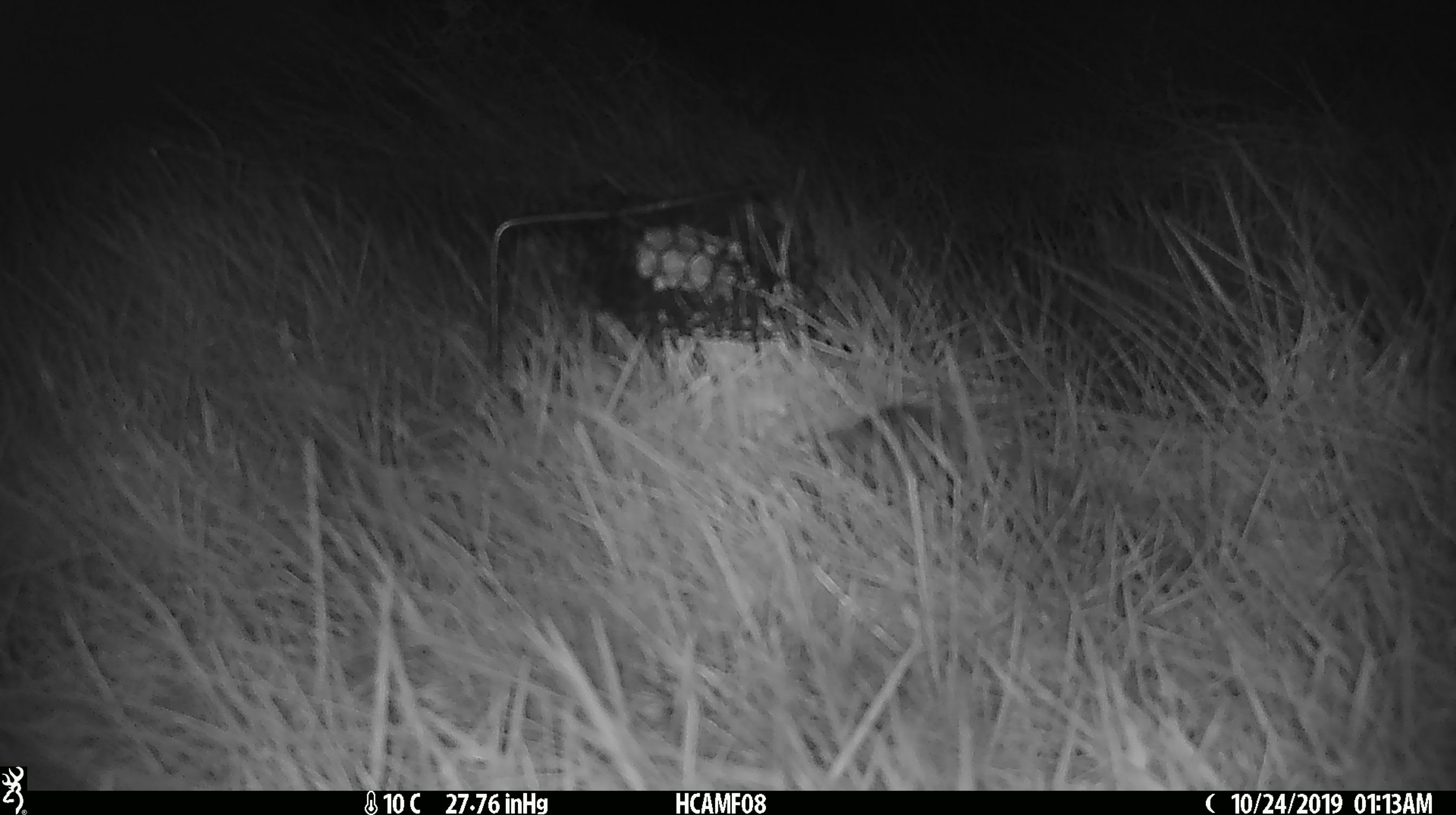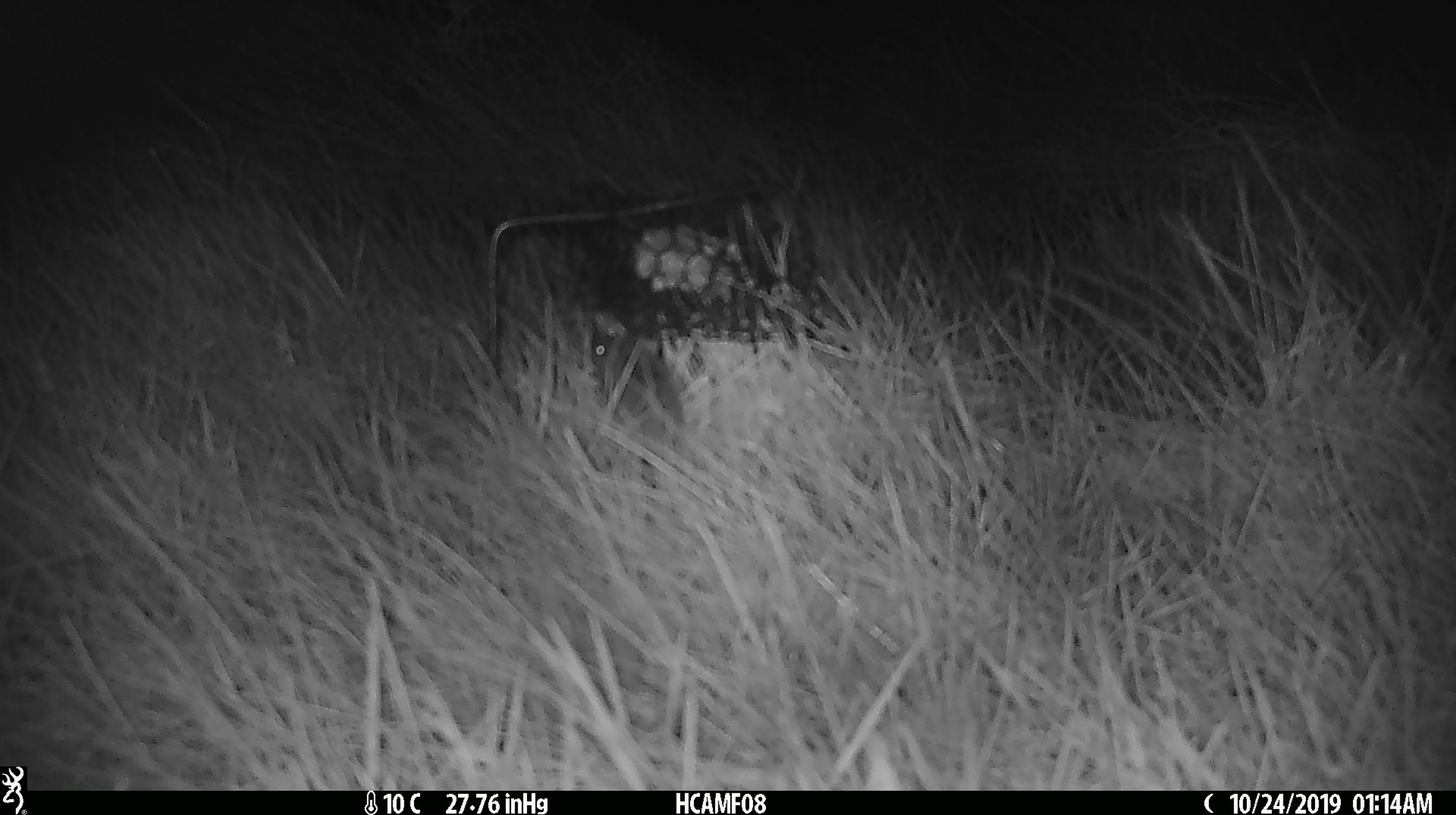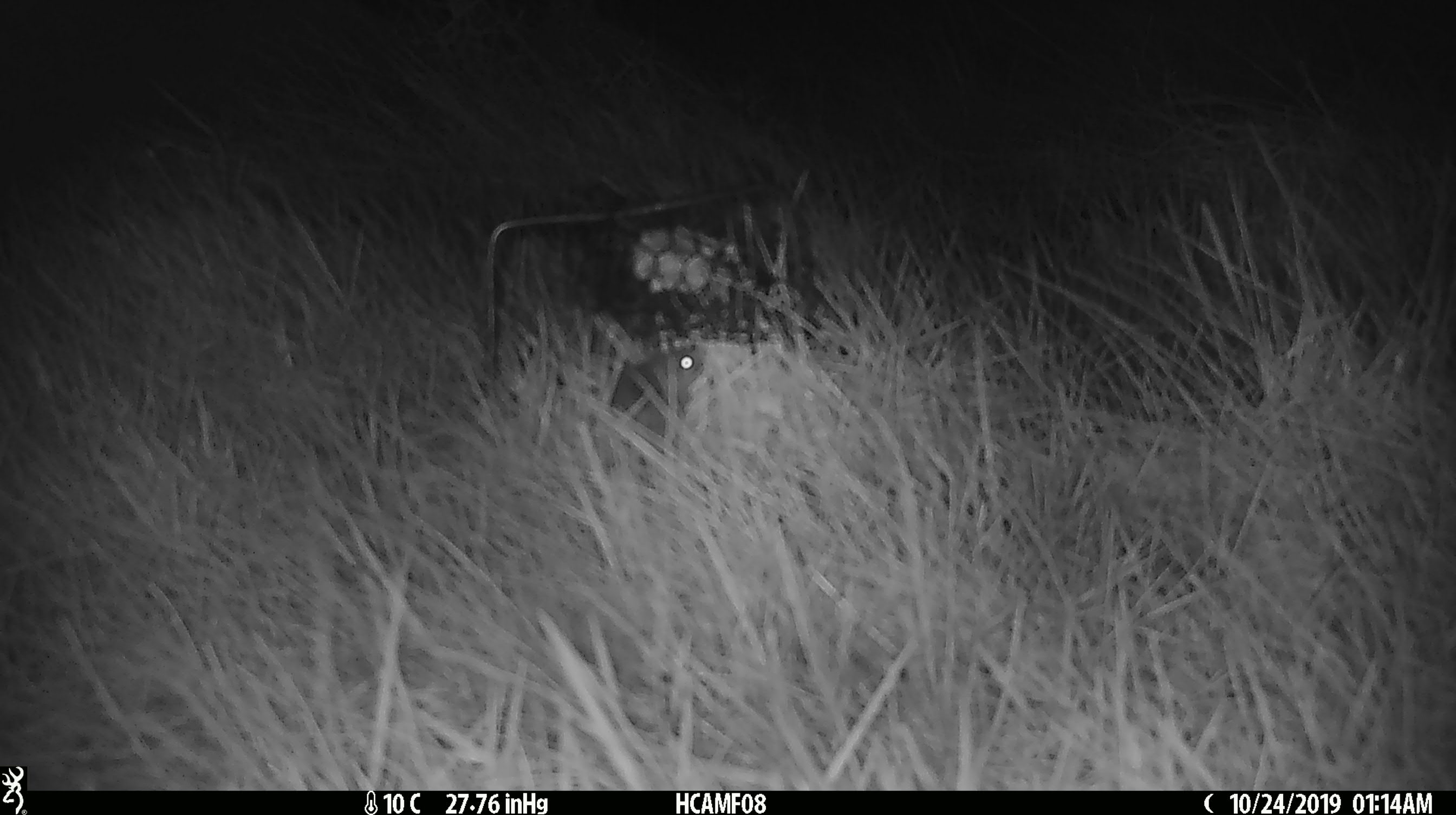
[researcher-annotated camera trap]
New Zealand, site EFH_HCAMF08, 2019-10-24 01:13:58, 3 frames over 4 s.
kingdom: Animalia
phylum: Chordata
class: Mammalia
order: Rodentia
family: Muridae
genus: Mus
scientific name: Mus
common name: mouse